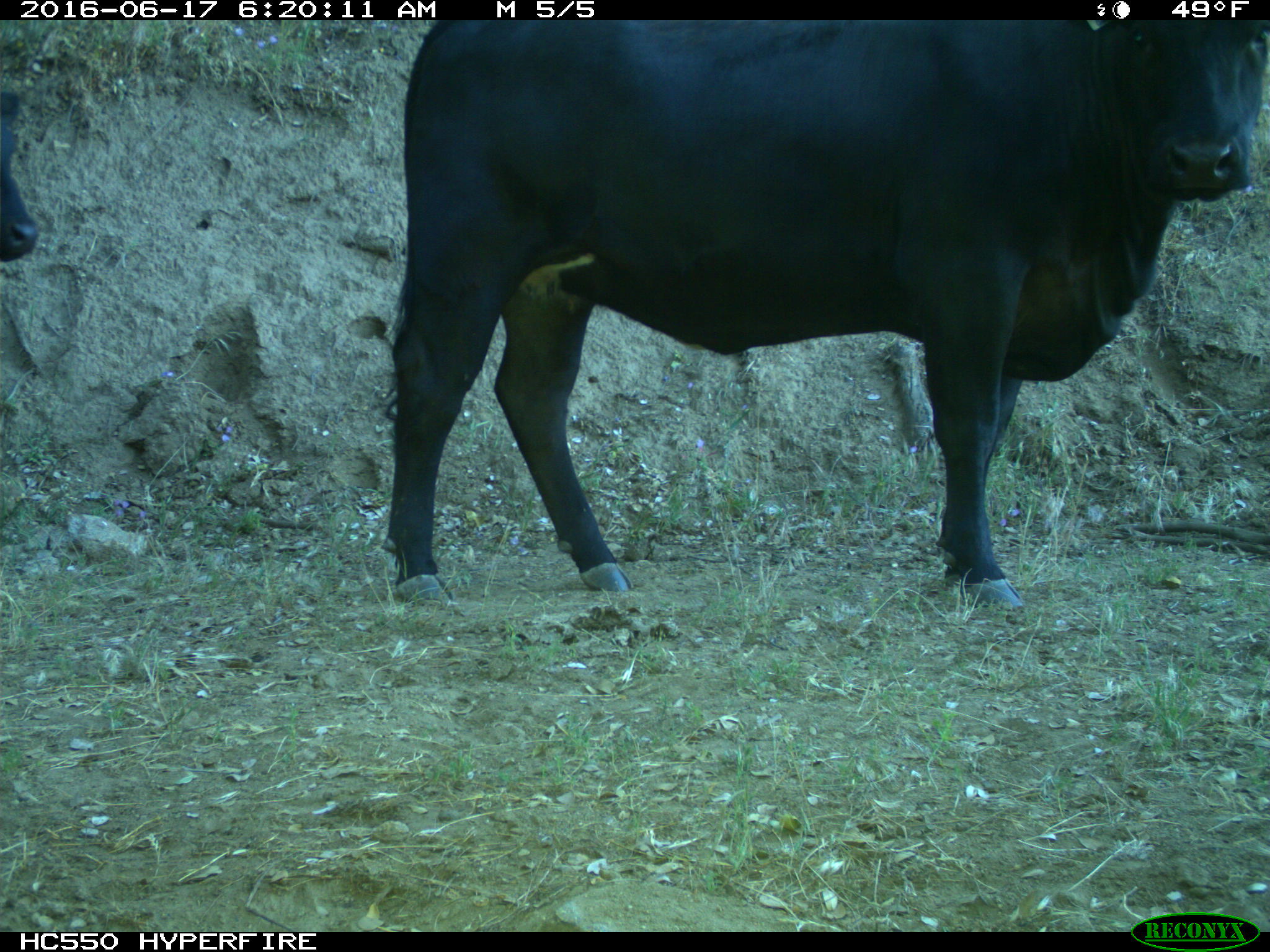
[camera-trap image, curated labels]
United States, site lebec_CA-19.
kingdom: Animalia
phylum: Chordata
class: Mammalia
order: Artiodactyla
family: Bovidae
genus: Bos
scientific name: Bos taurus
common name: domestic cow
Bos taurus (domestic cow).